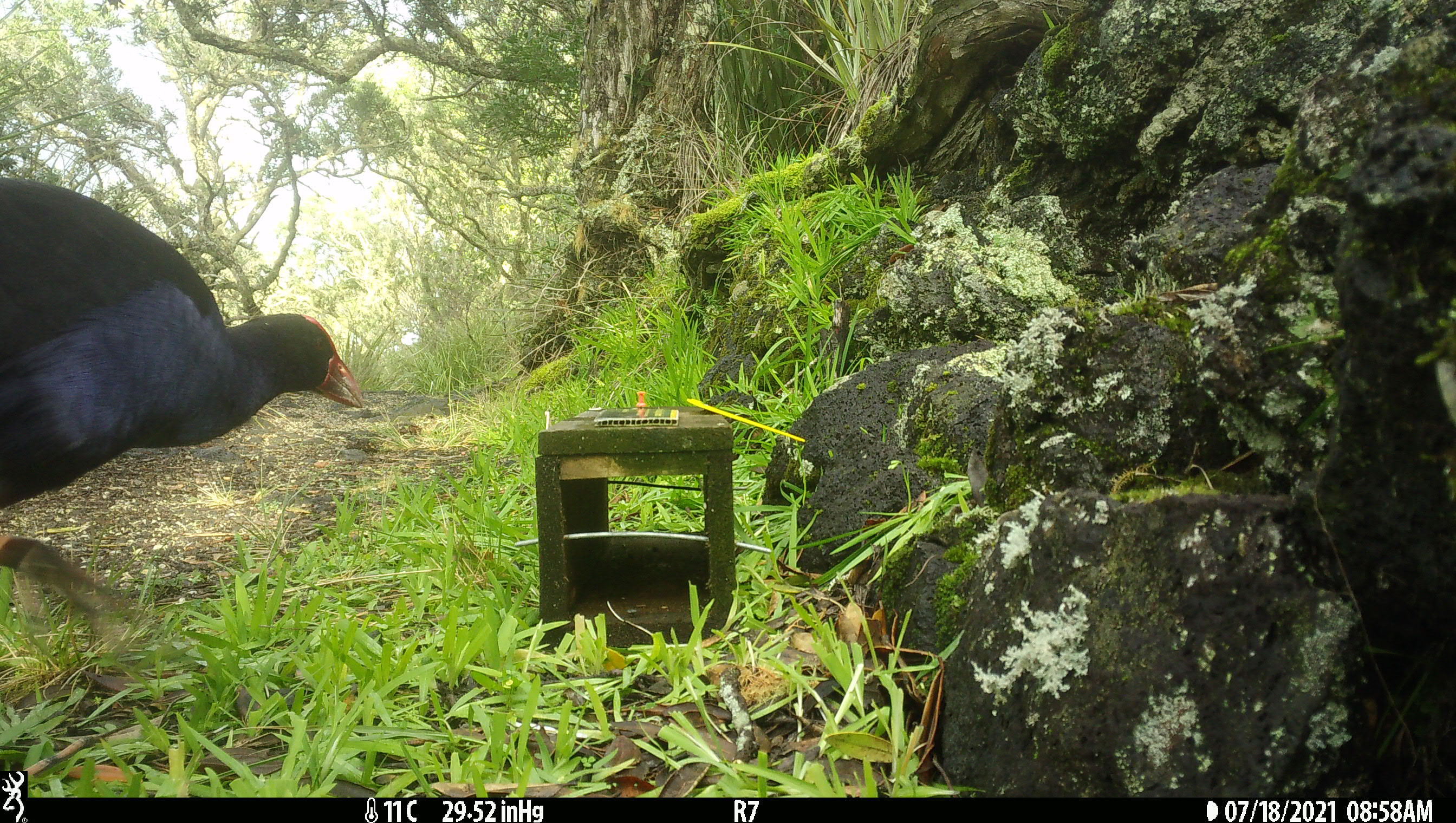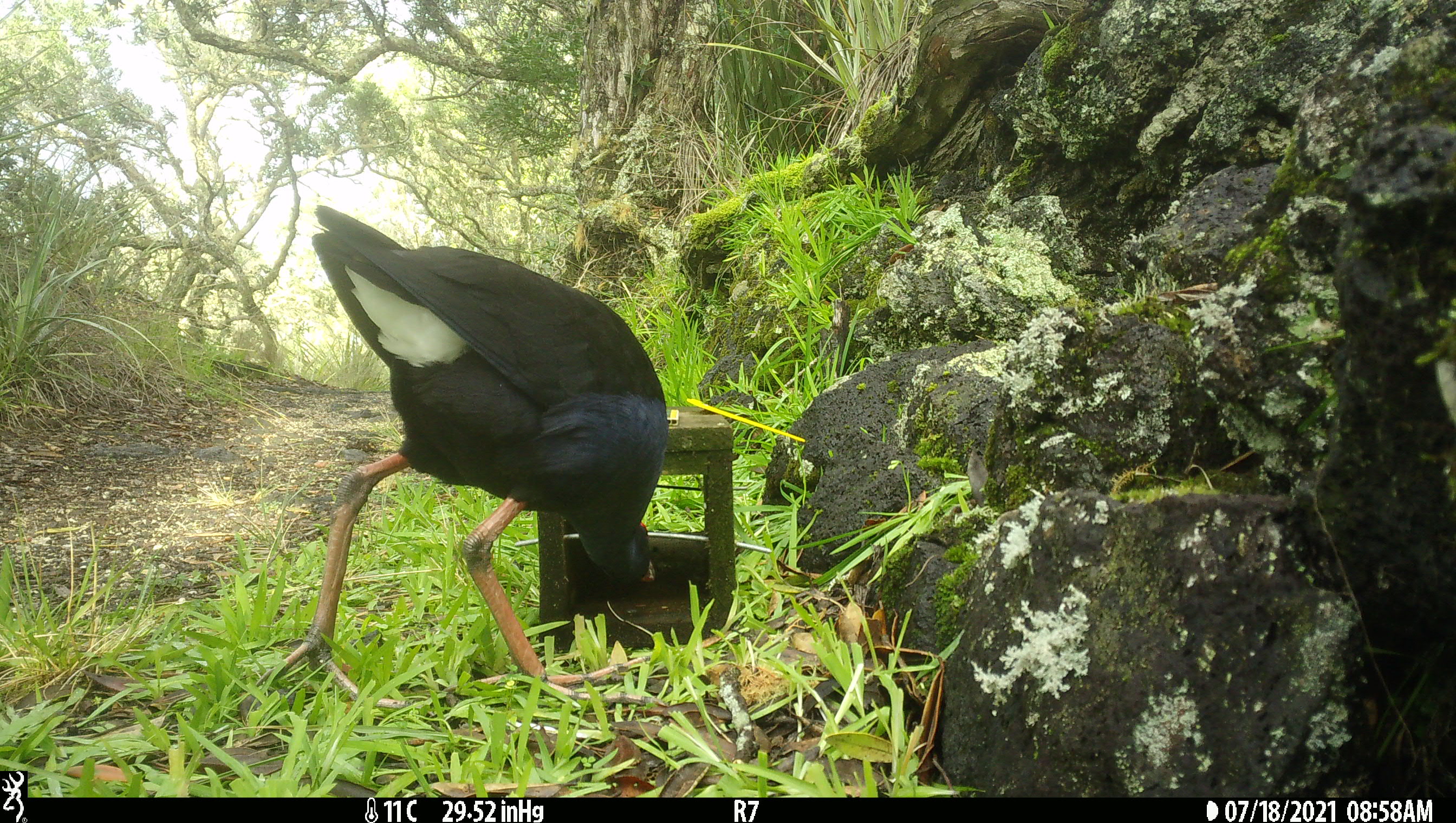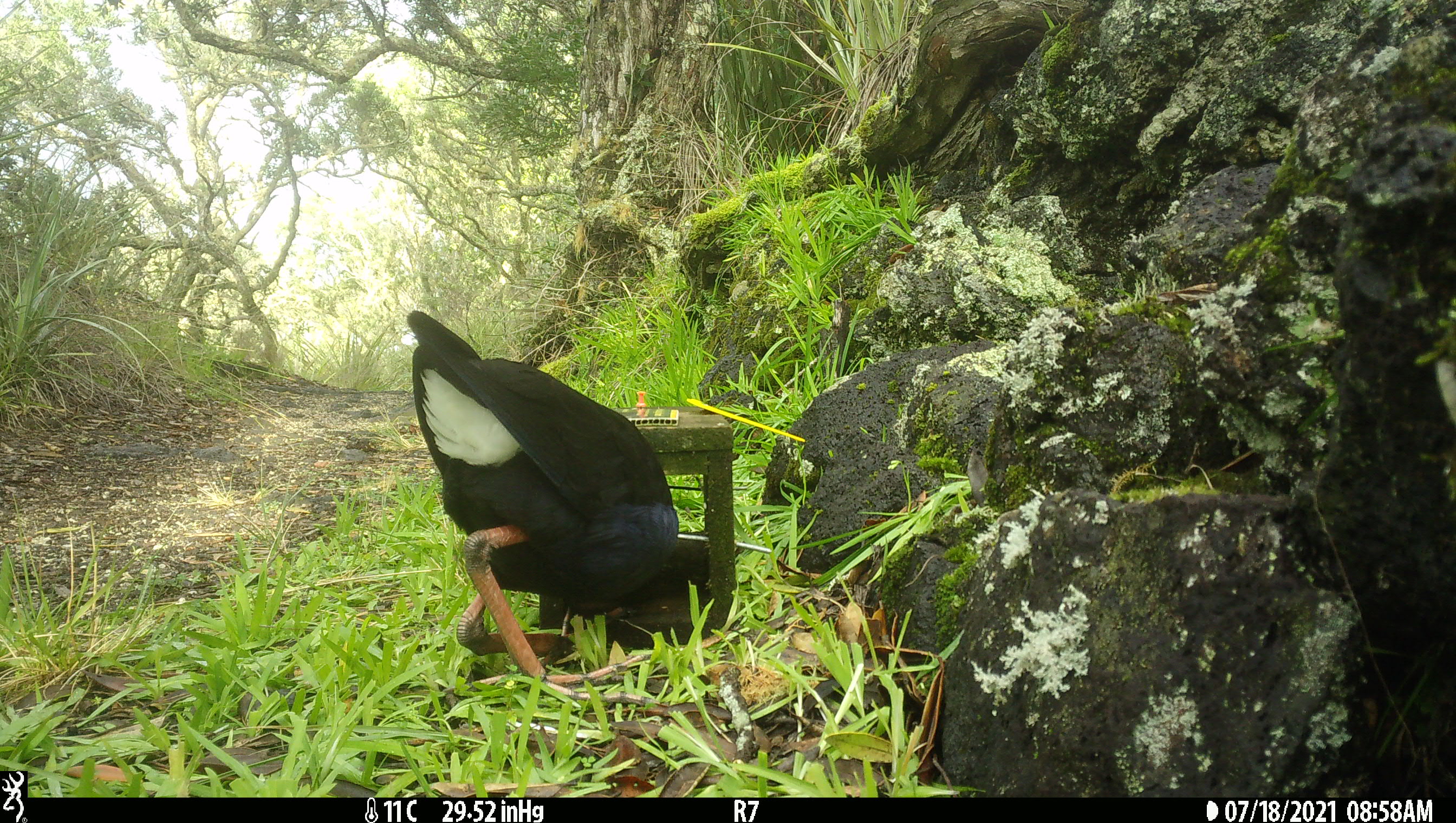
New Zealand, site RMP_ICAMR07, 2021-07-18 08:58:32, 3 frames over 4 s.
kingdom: Animalia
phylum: Chordata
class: Aves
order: Gruiformes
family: Rallidae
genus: Porphyrio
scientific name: Porphyrio melanotus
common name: australasian swamphen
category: pukeko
Pukeko (australasian swamphen) (Porphyrio melanotus).